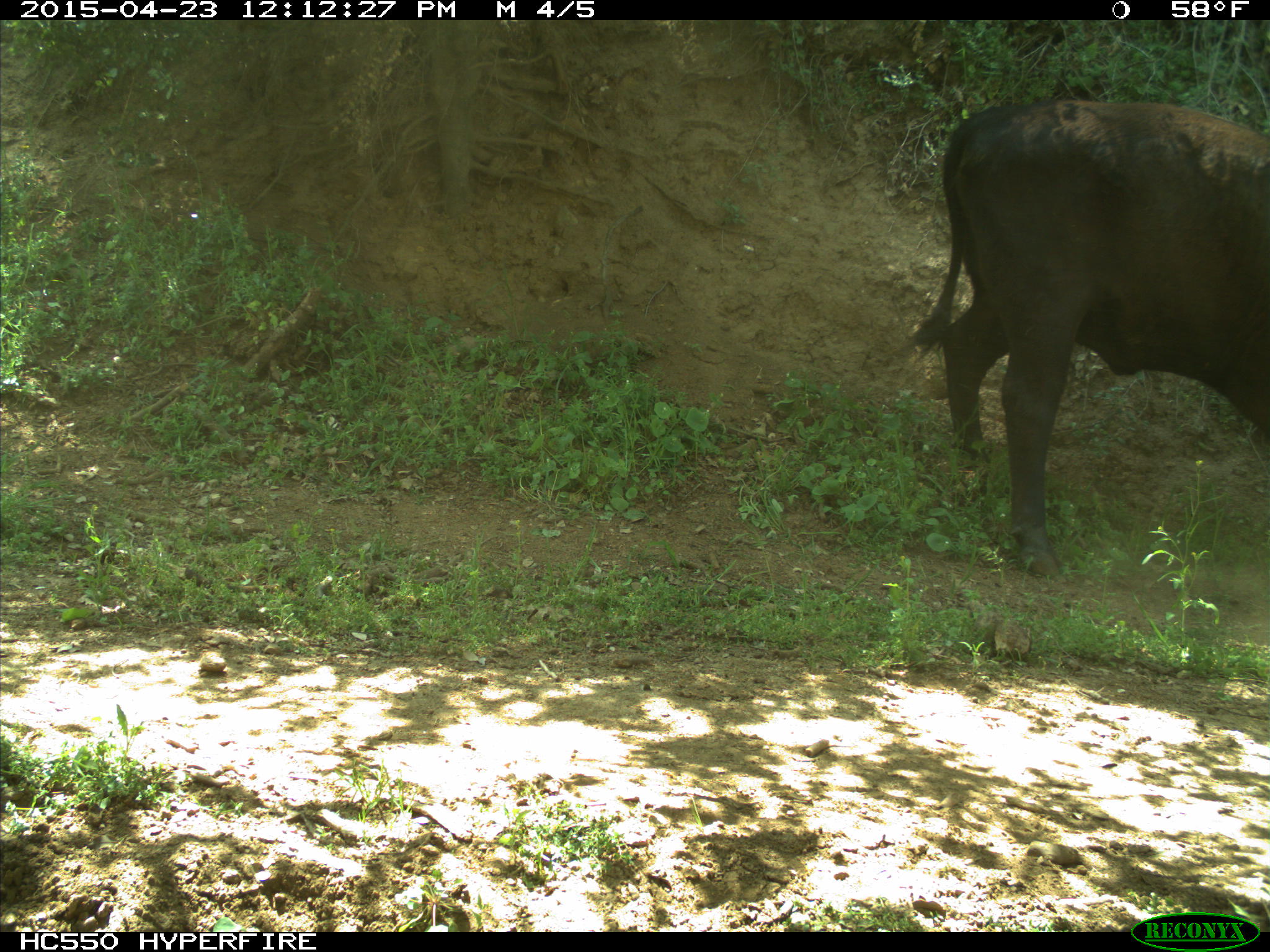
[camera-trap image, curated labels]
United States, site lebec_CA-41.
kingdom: Animalia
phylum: Chordata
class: Mammalia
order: Artiodactyla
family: Bovidae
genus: Bos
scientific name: Bos taurus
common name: domestic cow